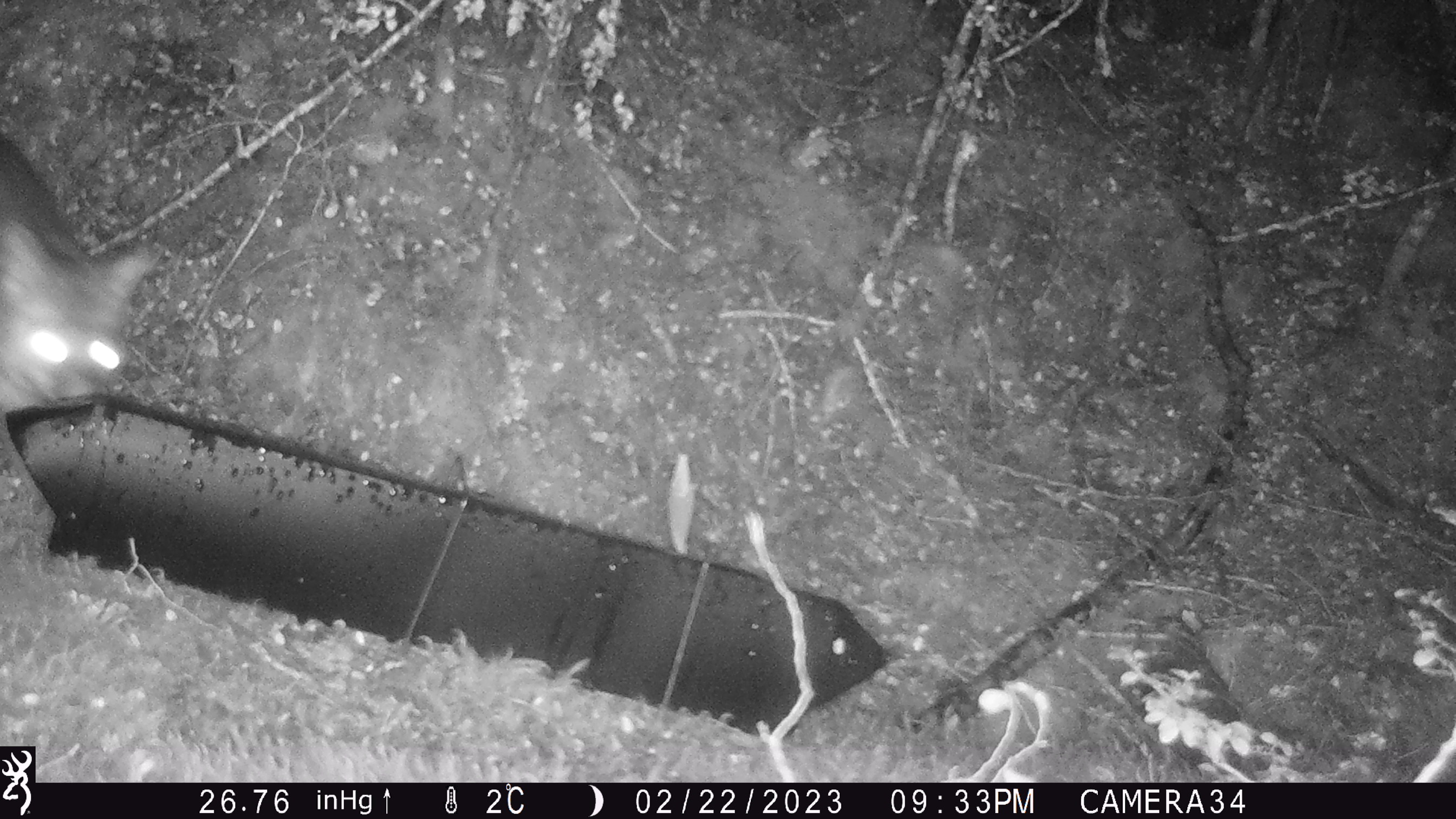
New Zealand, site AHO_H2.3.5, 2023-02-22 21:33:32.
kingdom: Animalia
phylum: Chordata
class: Mammalia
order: Carnivora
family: Mustelidae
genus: Mustela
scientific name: Mustela erminea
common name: stoat